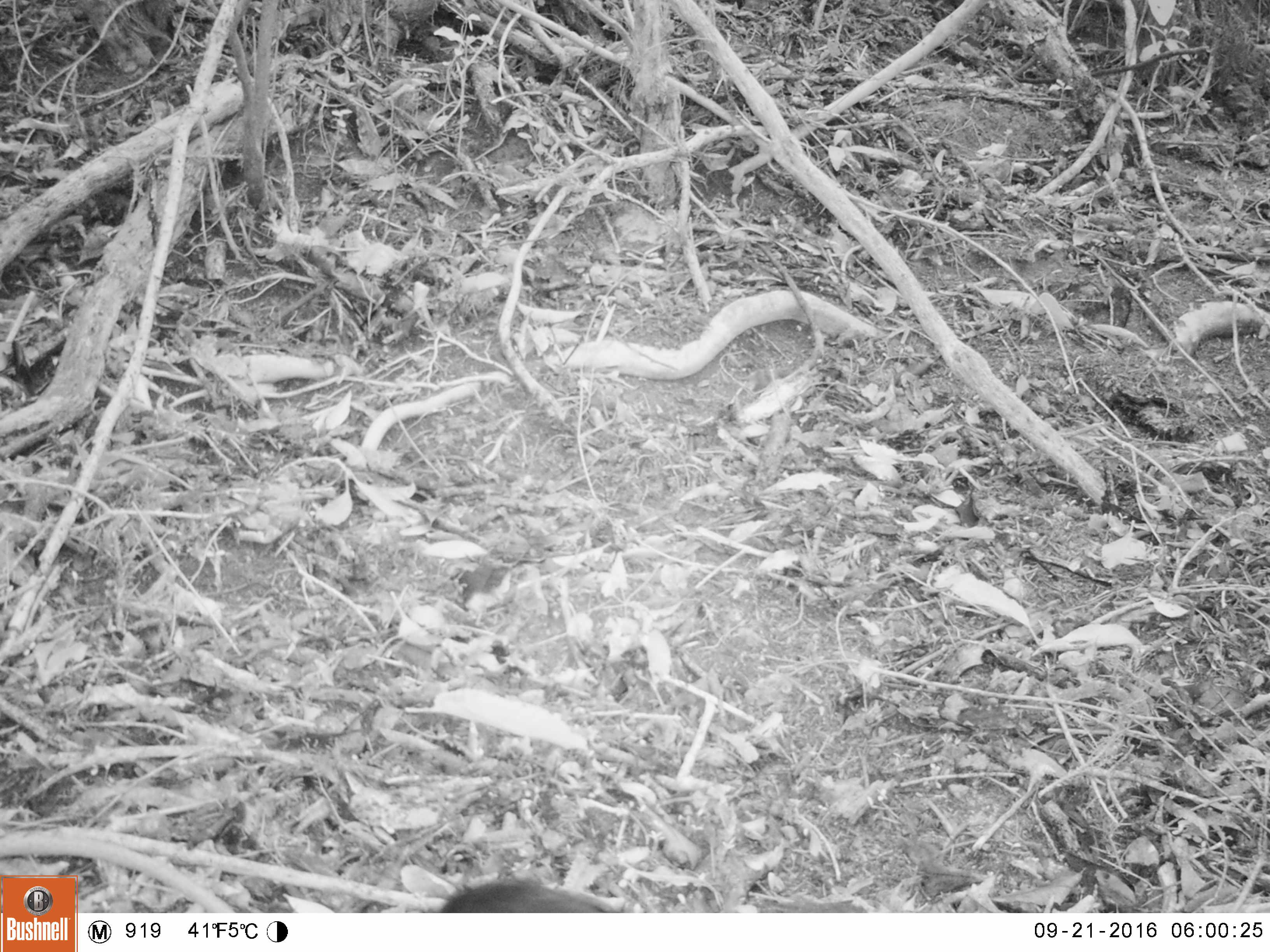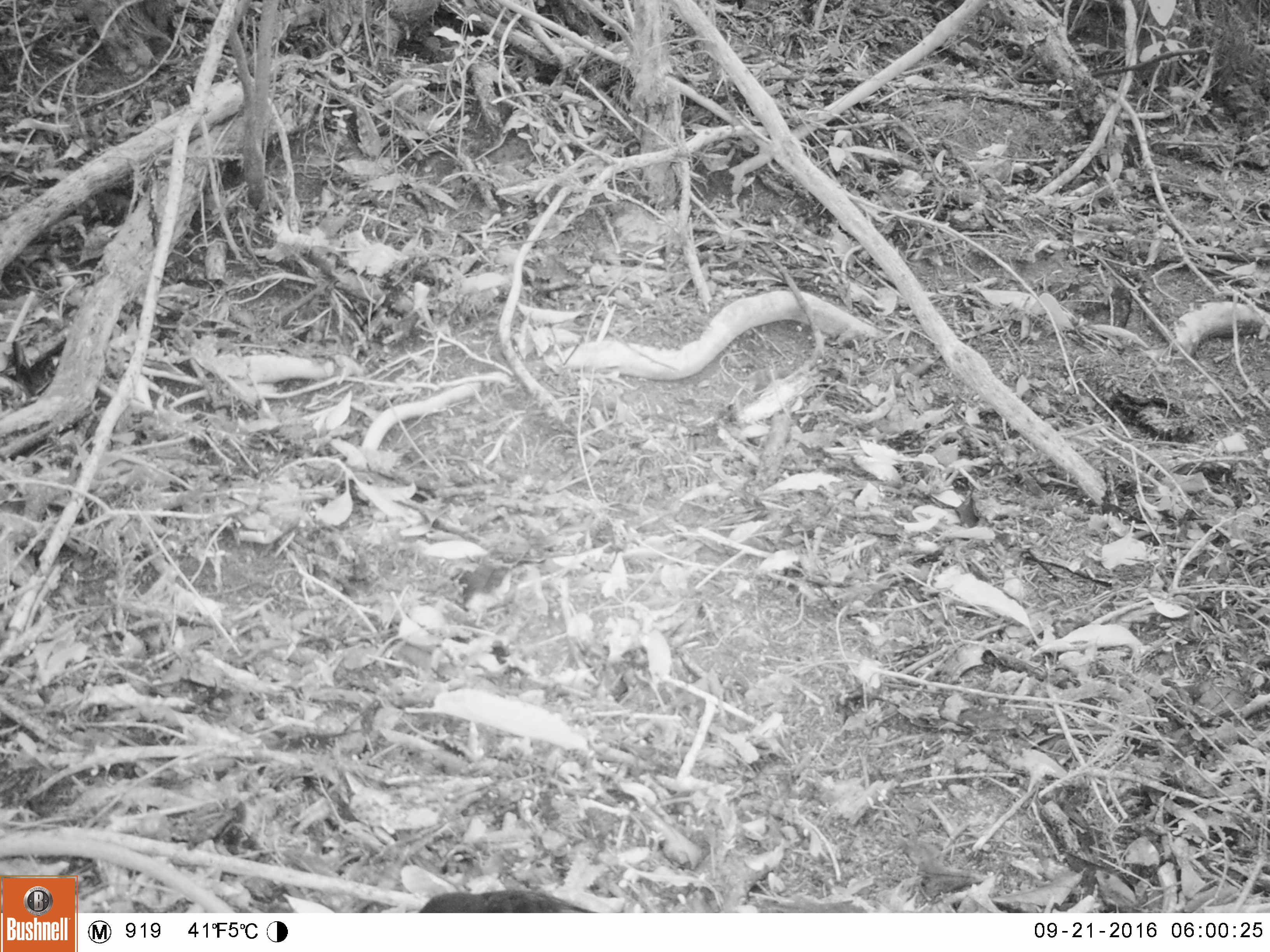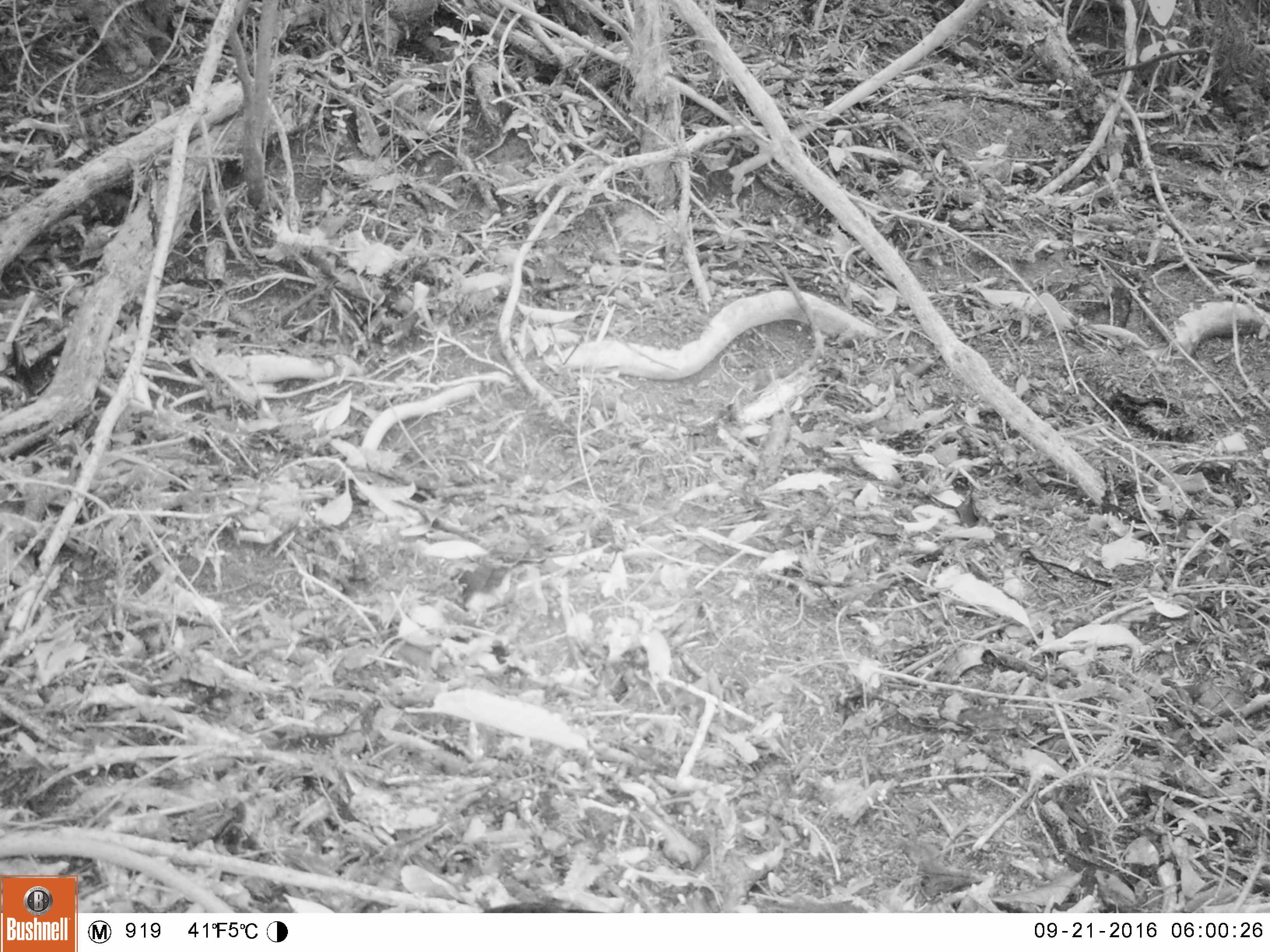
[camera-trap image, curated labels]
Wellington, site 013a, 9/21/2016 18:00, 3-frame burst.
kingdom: Animalia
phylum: Chordata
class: Aves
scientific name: Aves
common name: bird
Bird (Aves).